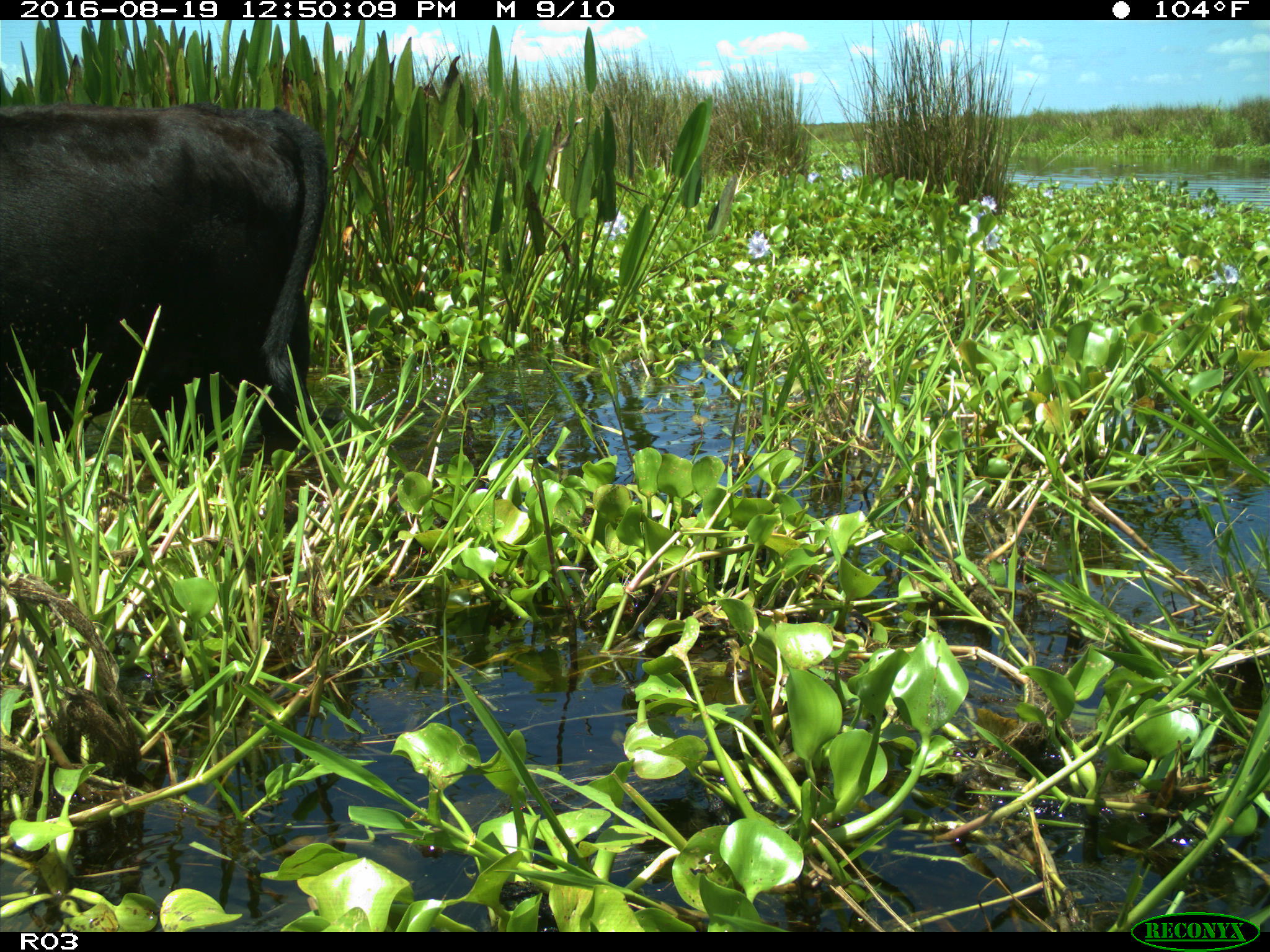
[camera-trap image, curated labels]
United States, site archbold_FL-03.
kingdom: Animalia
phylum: Chordata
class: Mammalia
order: Artiodactyla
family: Bovidae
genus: Bos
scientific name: Bos taurus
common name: domestic cow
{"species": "Bos taurus (domestic cow)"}